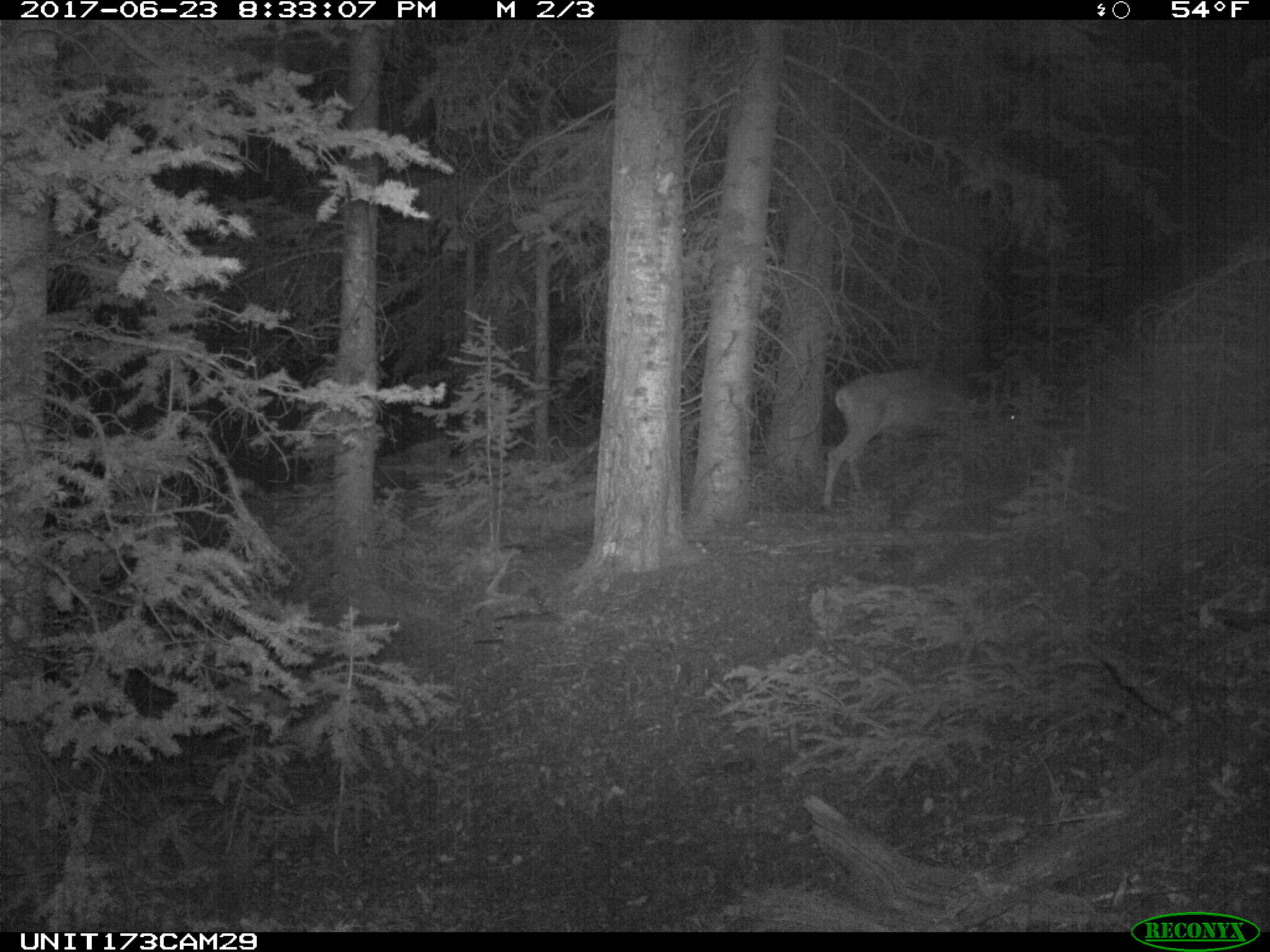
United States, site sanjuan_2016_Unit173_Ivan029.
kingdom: Animalia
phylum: Chordata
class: Mammalia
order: Artiodactyla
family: Cervidae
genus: Odocoileus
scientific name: Odocoileus hemionus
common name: mule deer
Odocoileus hemionus (mule deer).